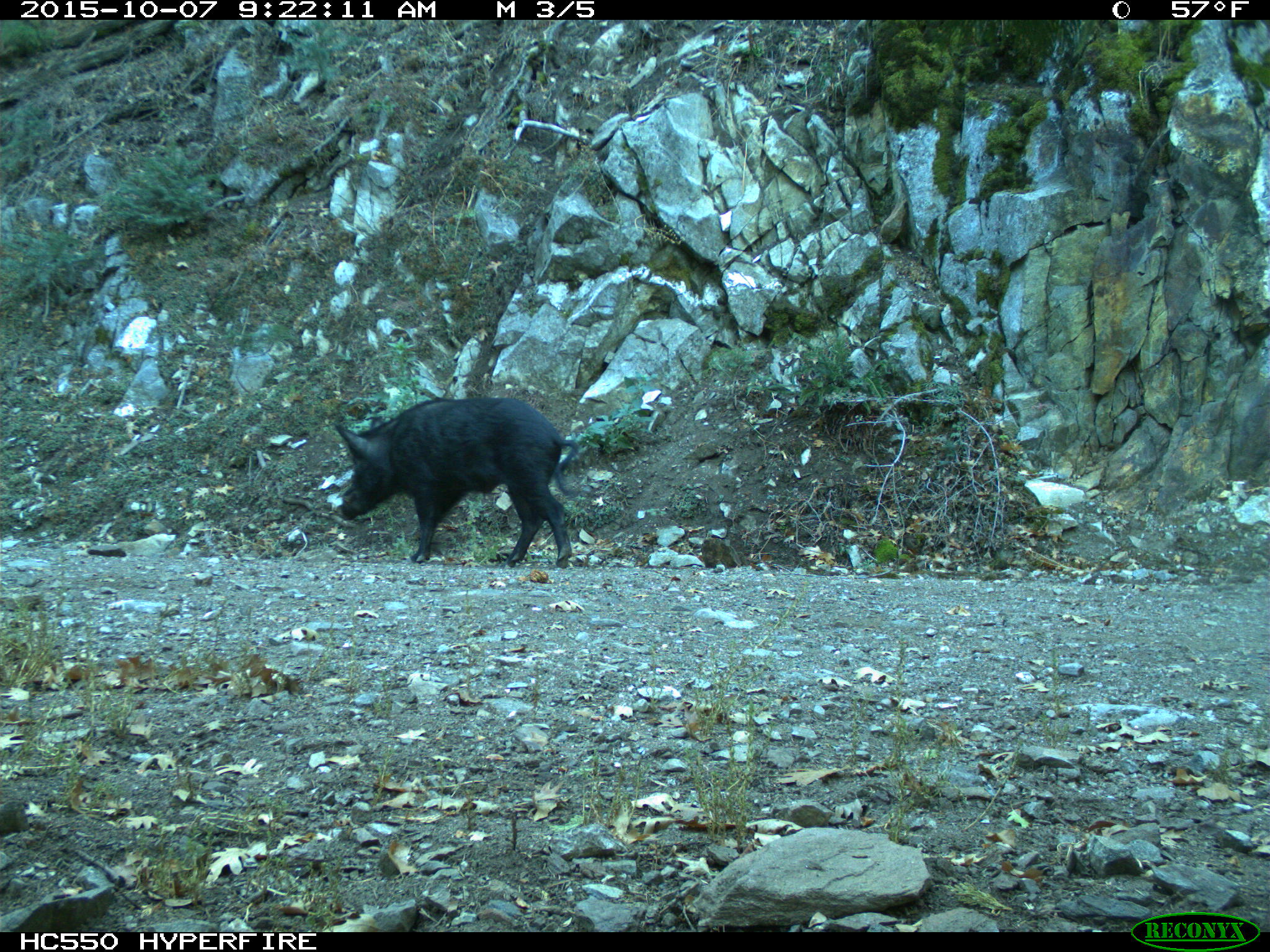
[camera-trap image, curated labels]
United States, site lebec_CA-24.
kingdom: Animalia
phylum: Chordata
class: Mammalia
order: Artiodactyla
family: Suidae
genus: Sus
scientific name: Sus scrofa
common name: wild boar